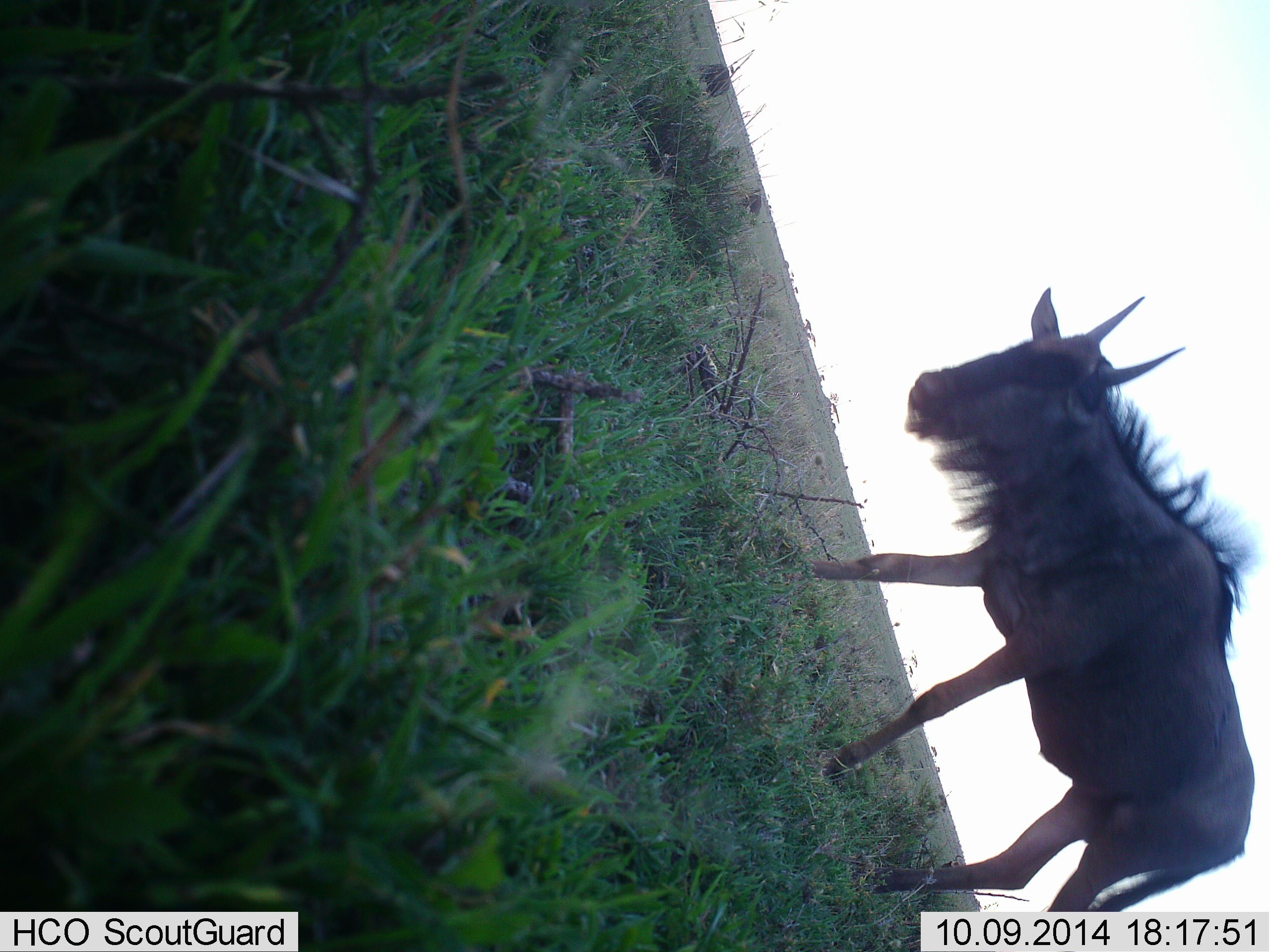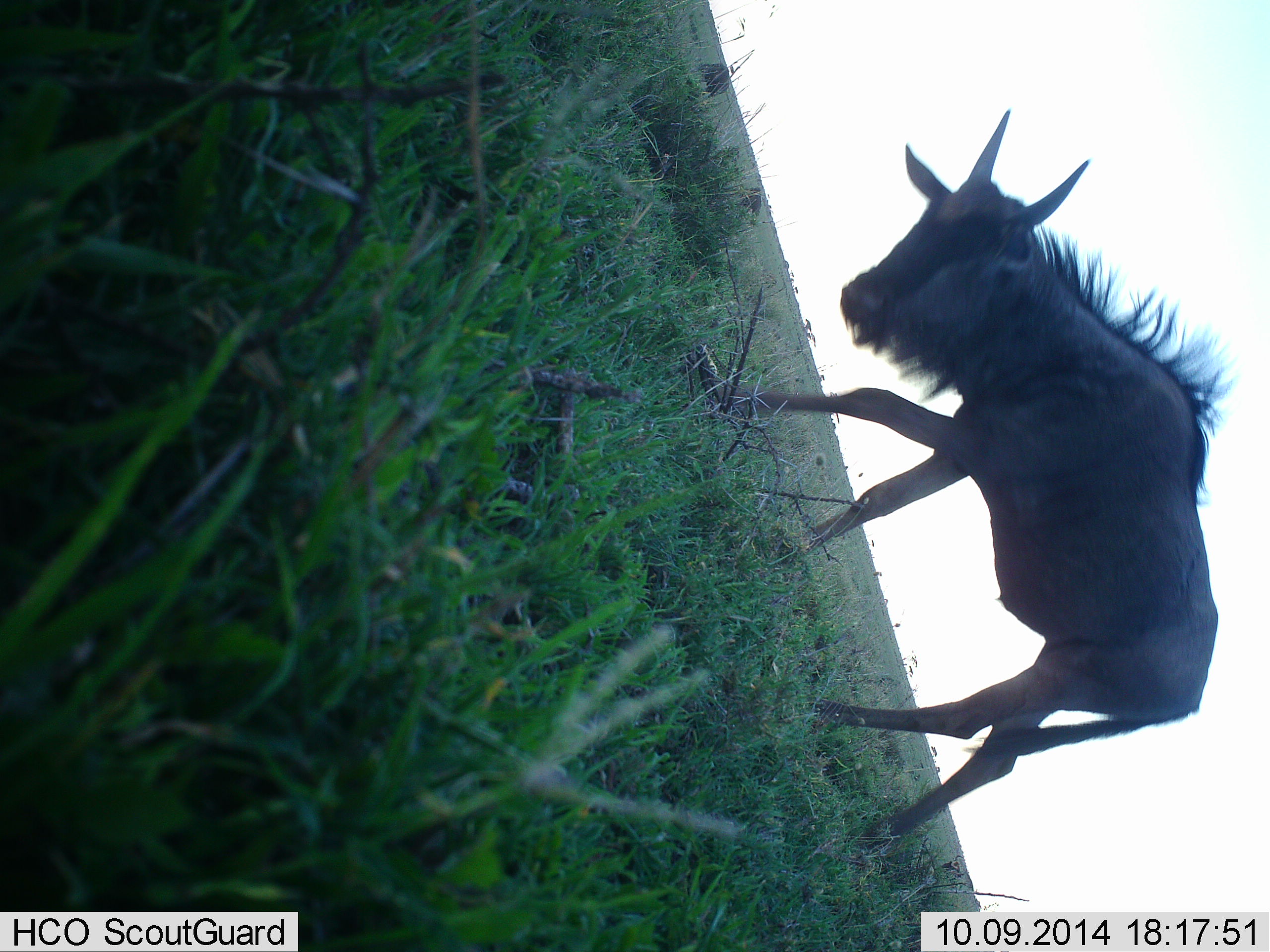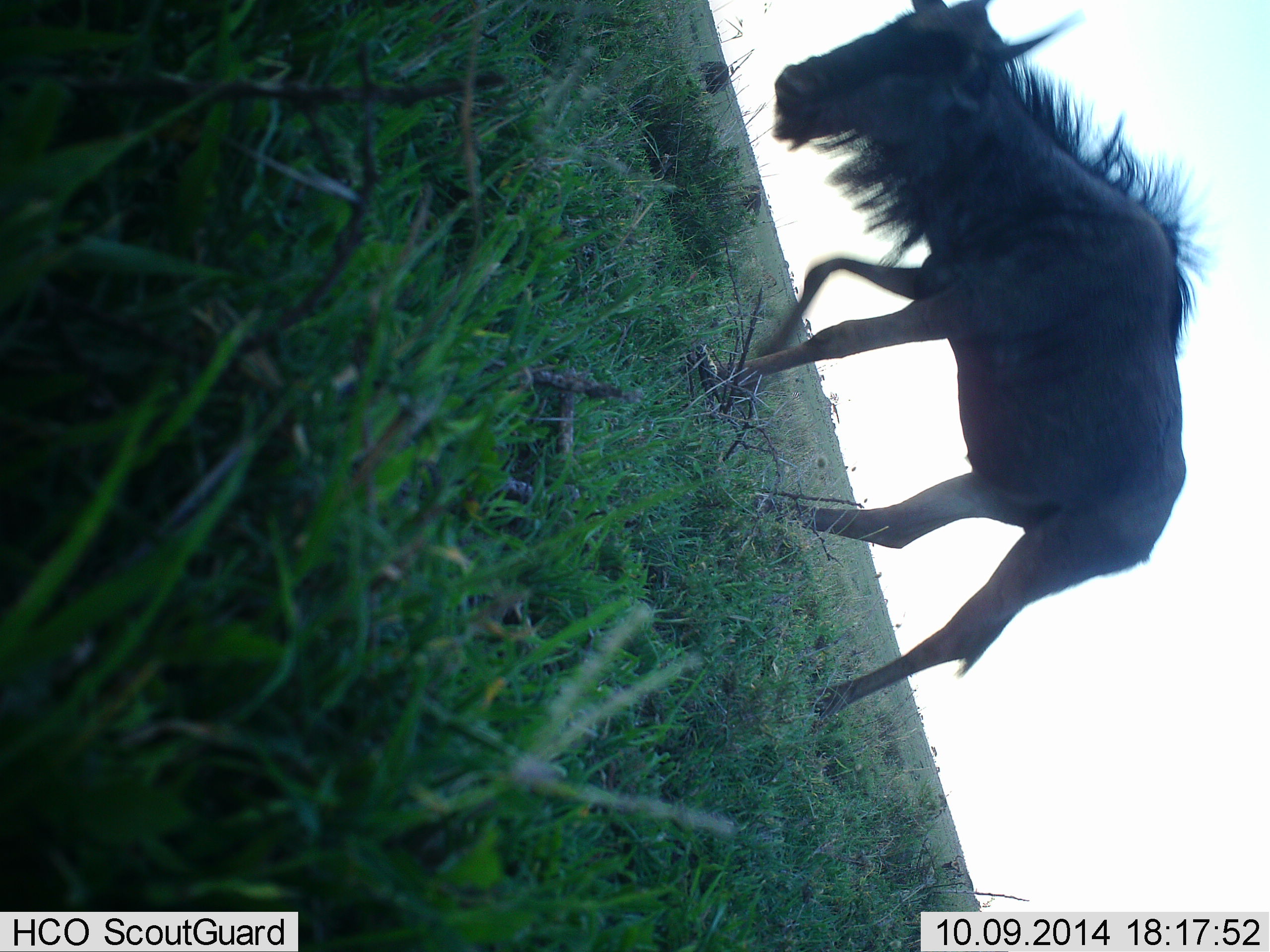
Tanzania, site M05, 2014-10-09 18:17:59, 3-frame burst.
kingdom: Animalia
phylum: Chordata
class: Mammalia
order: Artiodactyla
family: Bovidae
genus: Connochaetes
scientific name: Connochaetes taurinus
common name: blue wildebeest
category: wildebeest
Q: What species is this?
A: Wildebeest (blue wildebeest) (Connochaetes taurinus).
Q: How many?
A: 1.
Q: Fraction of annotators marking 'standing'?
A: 0%.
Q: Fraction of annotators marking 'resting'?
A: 0%.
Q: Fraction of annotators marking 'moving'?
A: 100%.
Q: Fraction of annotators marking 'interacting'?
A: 0%.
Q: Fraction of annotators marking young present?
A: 10%.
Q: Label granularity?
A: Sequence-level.